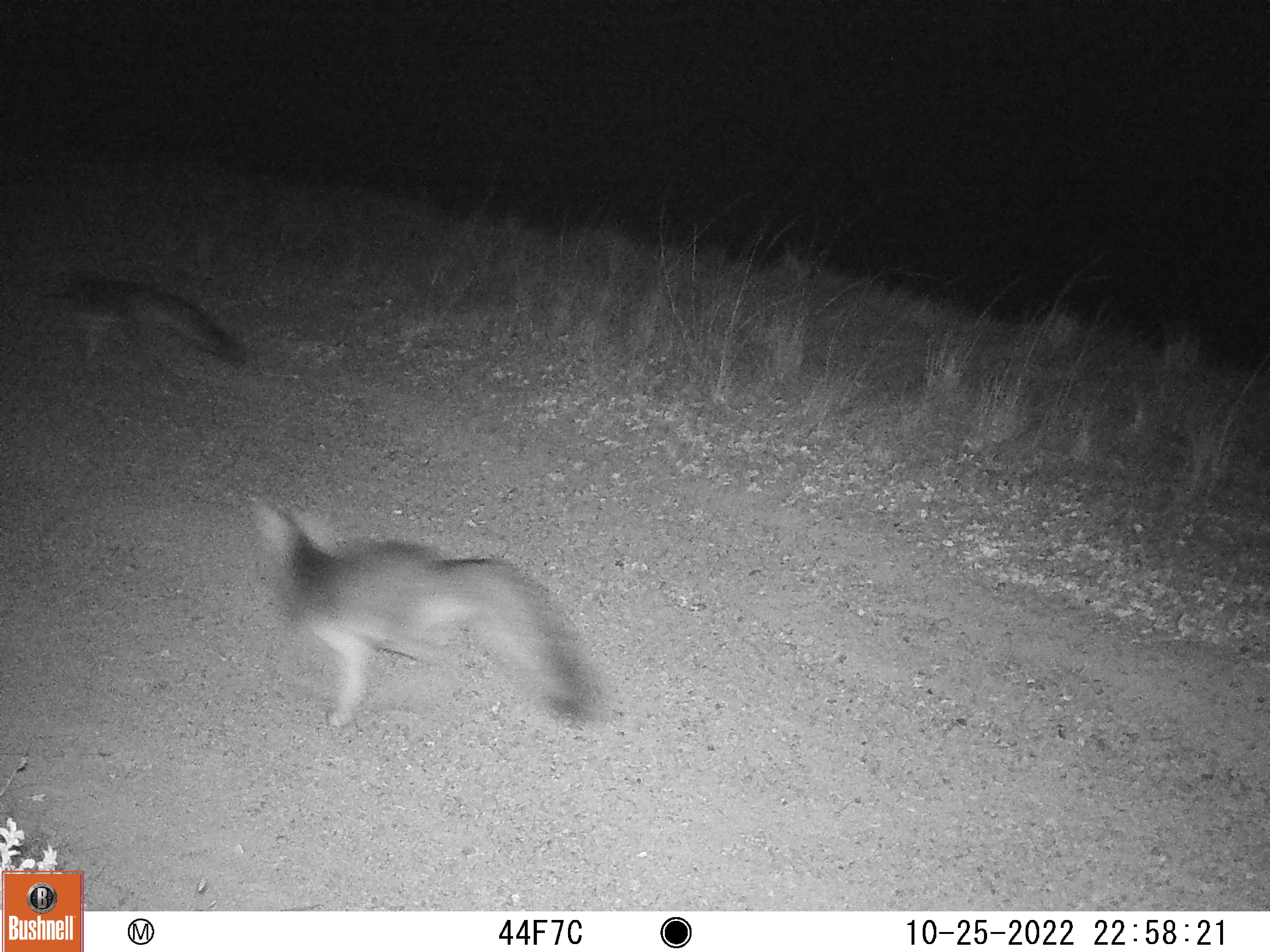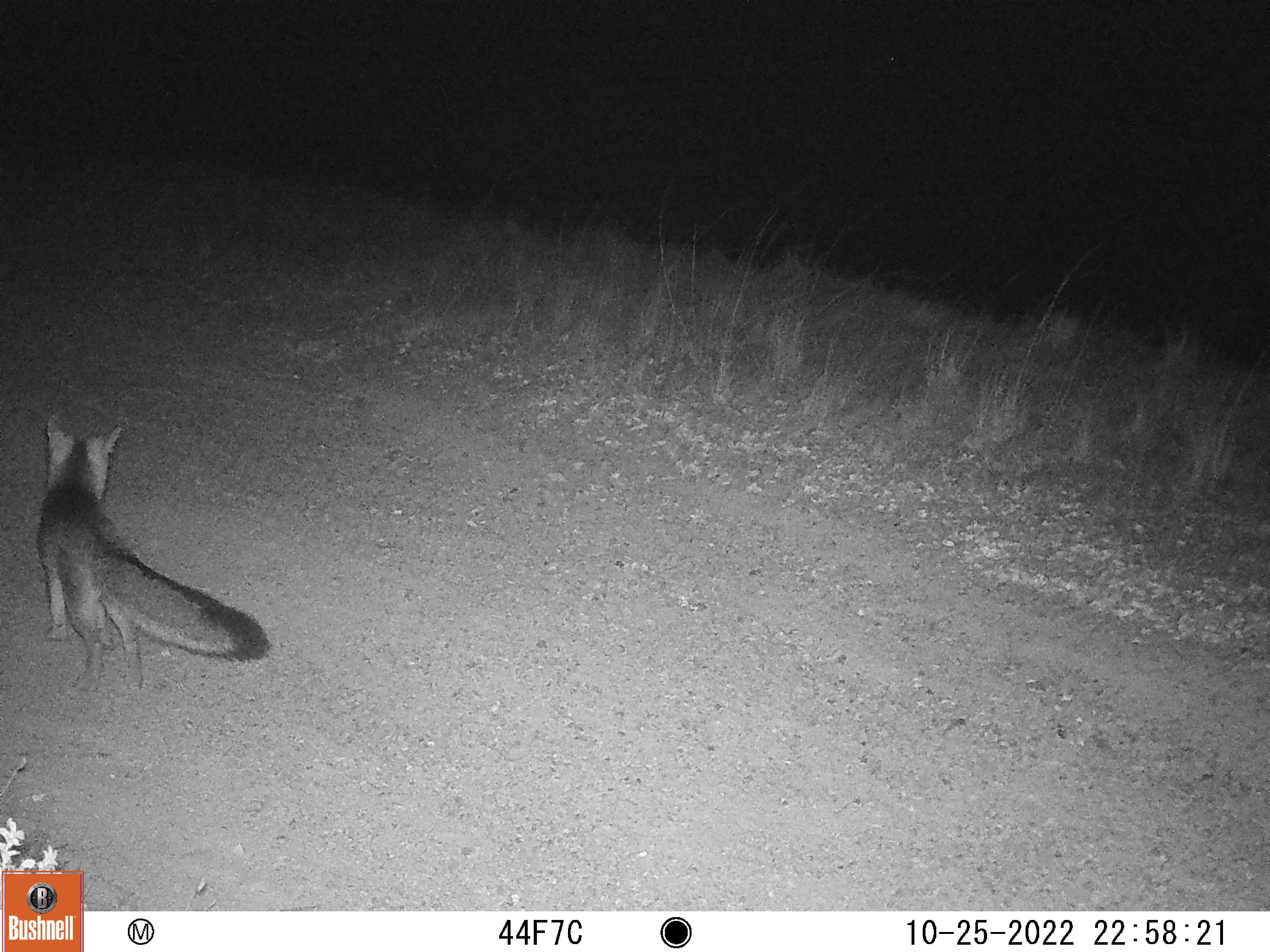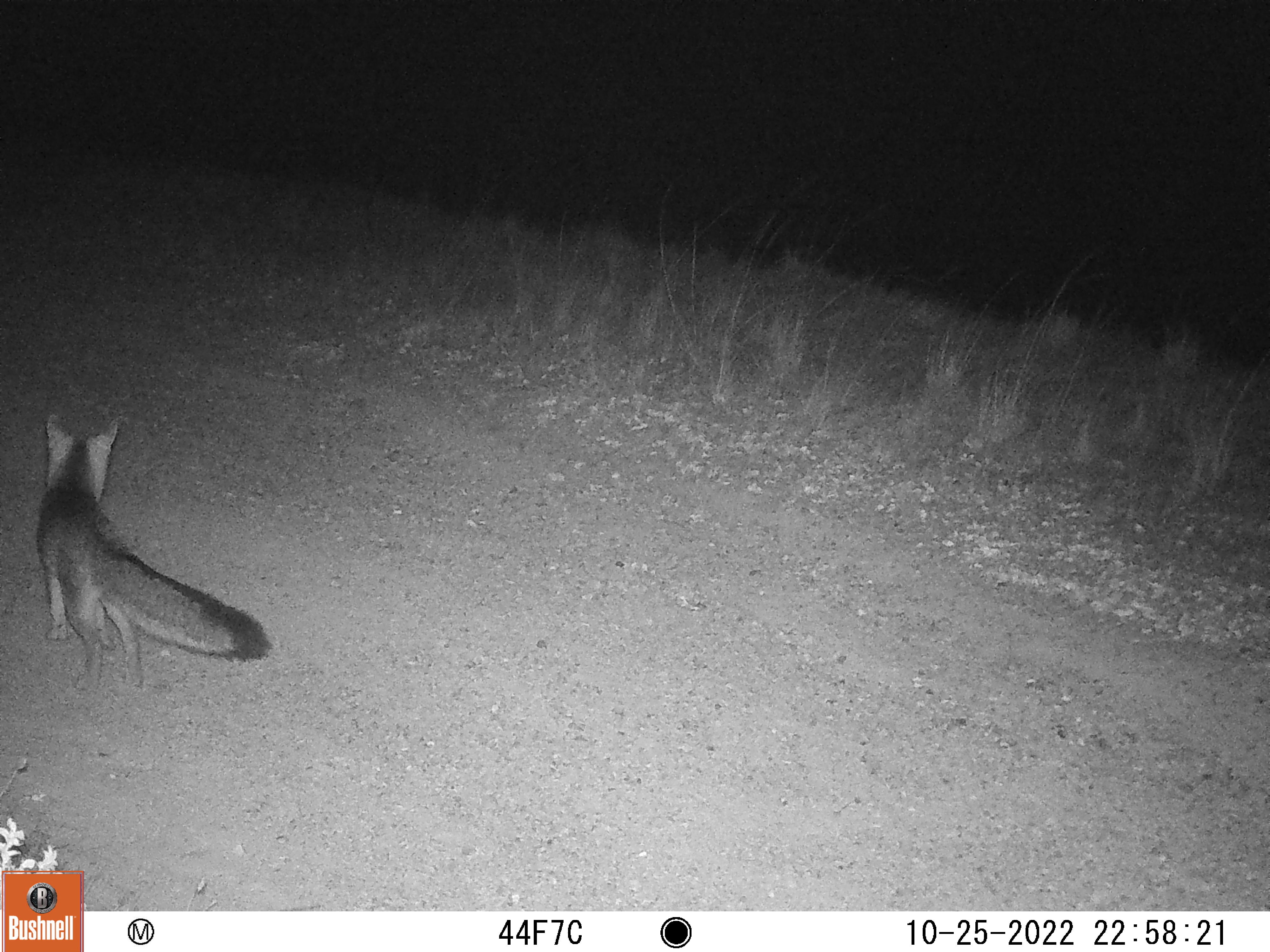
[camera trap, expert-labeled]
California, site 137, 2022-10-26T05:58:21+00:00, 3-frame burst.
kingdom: Animalia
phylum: Chordata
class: Mammalia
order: Carnivora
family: Canidae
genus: Urocyon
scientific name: Urocyon cinereoargenteus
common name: gray fox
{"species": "gray fox (Urocyon cinereoargenteus)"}